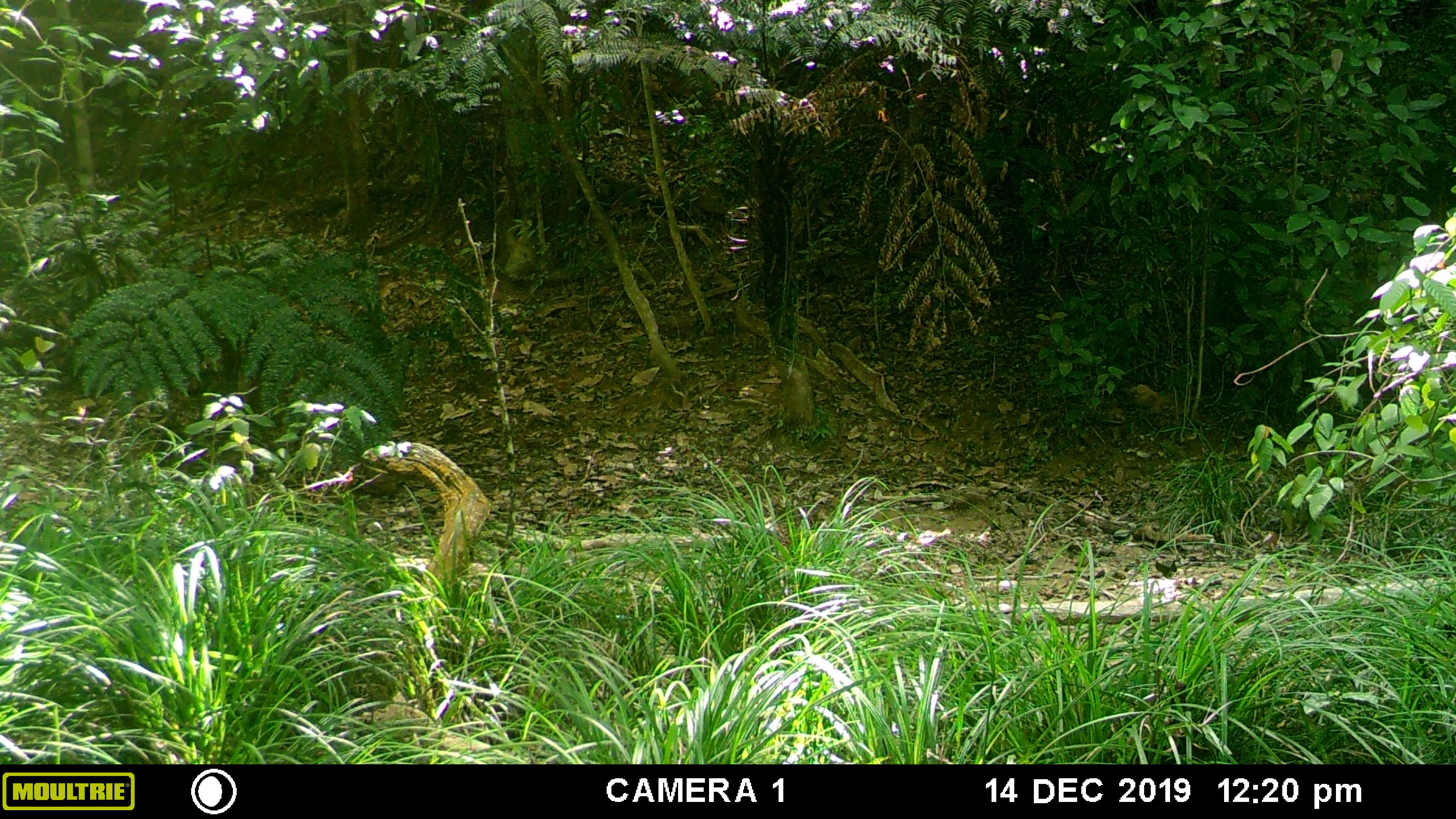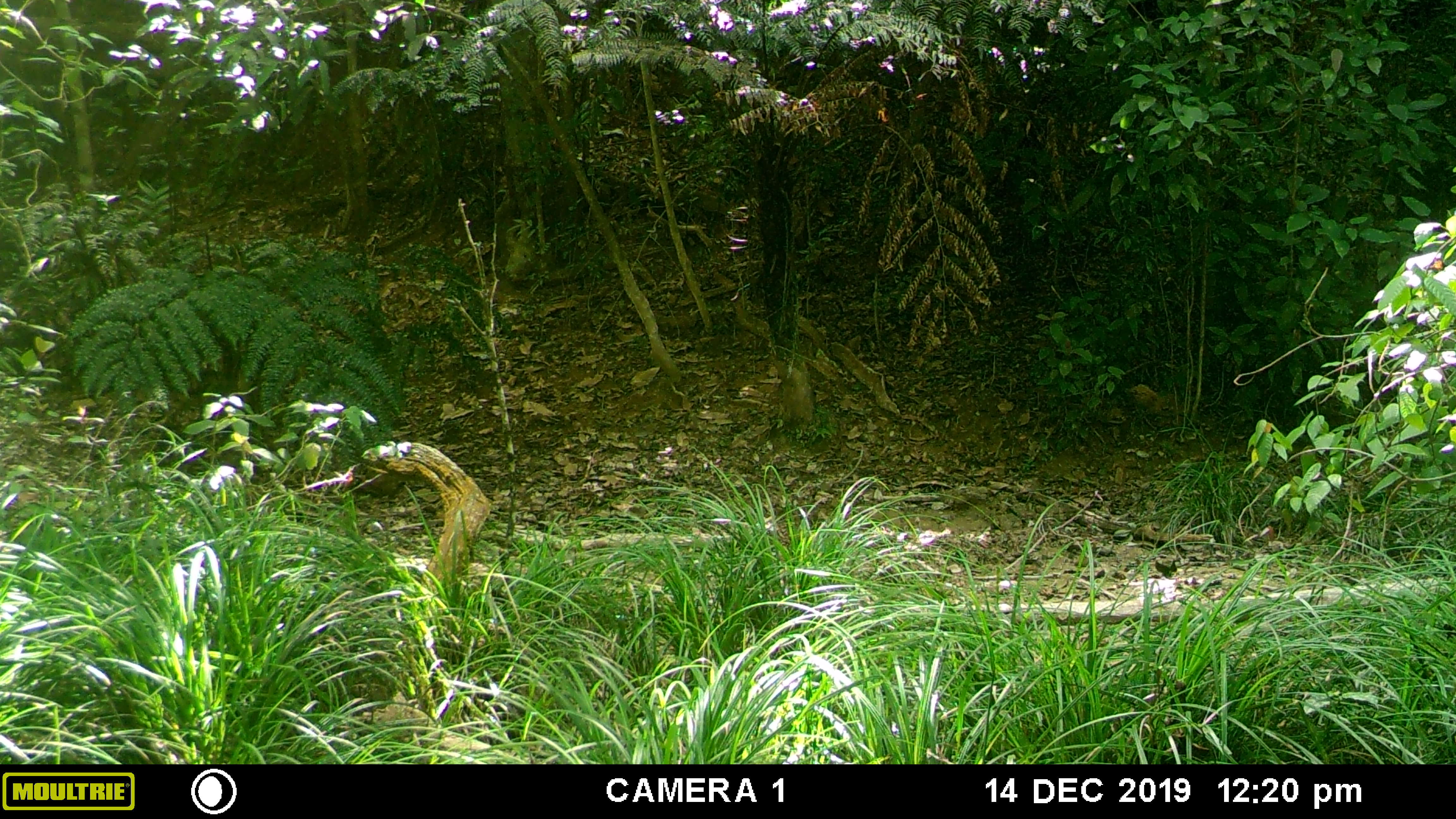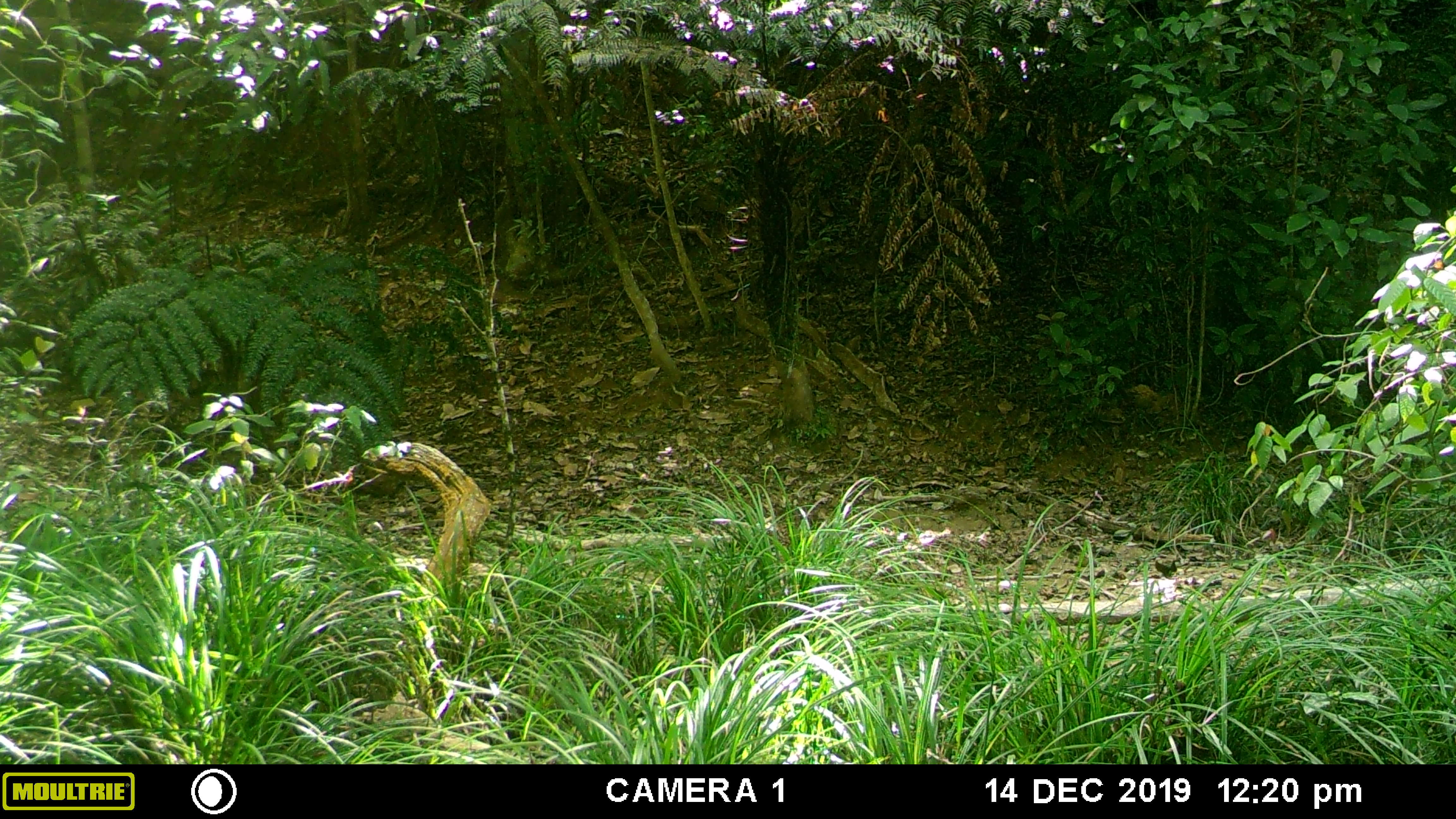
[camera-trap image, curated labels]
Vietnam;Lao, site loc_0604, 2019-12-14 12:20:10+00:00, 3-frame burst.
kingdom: Animalia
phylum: Chordata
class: Mammalia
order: Artiodactyla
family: Suidae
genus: Sus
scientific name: Sus scrofa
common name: eurasian wild pig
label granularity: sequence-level